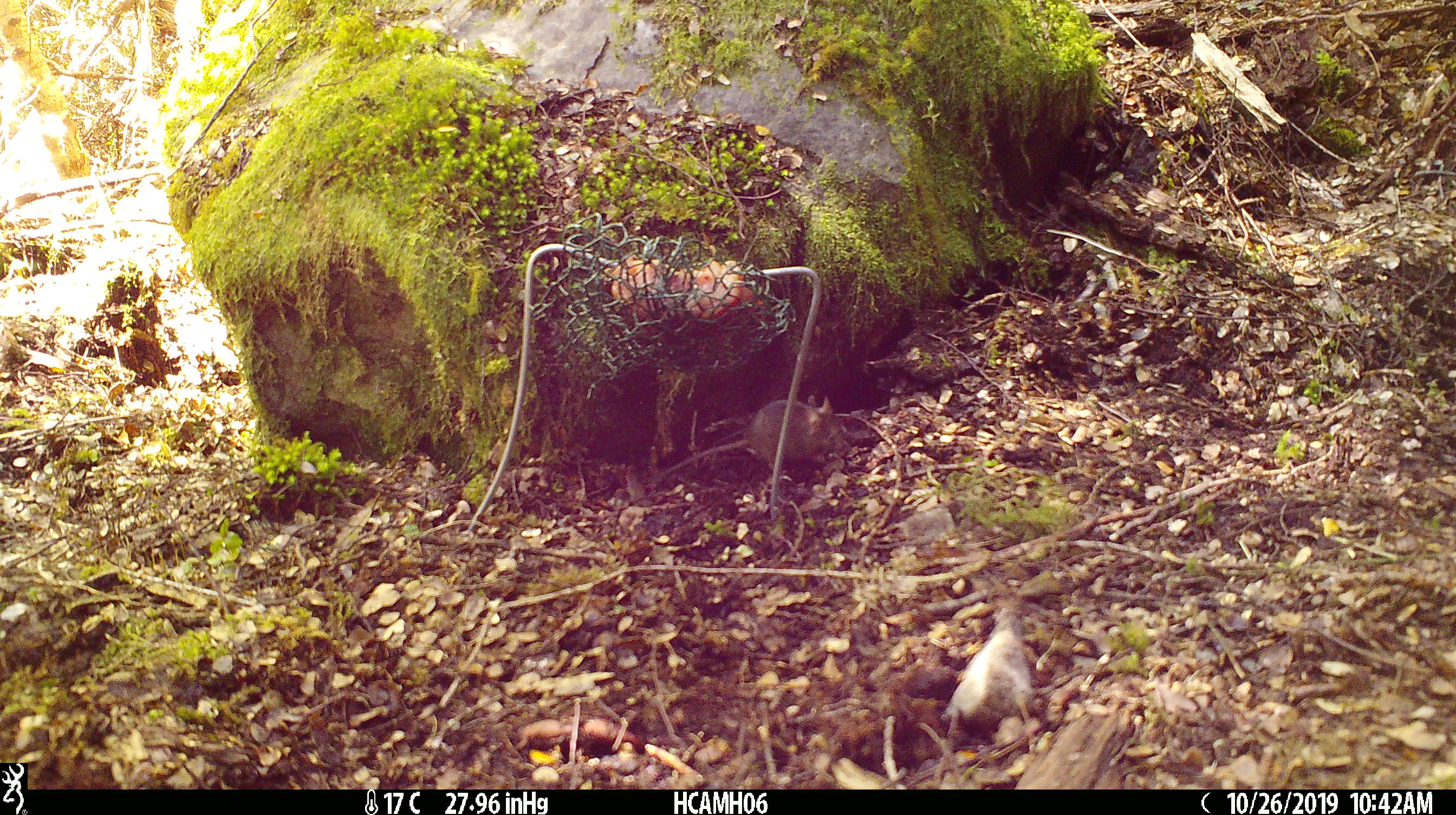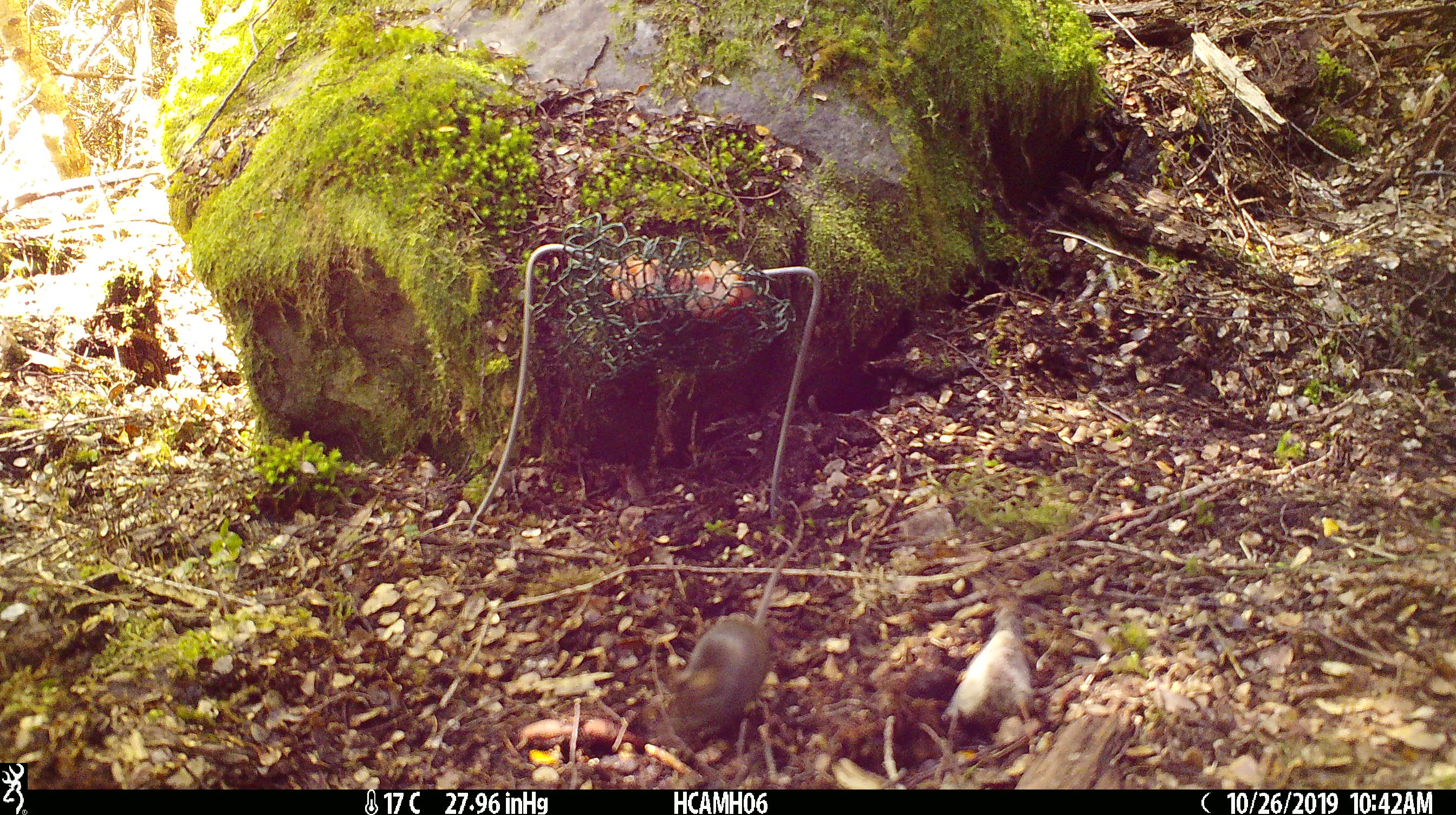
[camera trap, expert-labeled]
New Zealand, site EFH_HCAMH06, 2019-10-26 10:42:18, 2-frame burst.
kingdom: Animalia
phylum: Chordata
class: Mammalia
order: Rodentia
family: Muridae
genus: Mus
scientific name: Mus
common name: mouse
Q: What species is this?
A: Mouse (Mus).